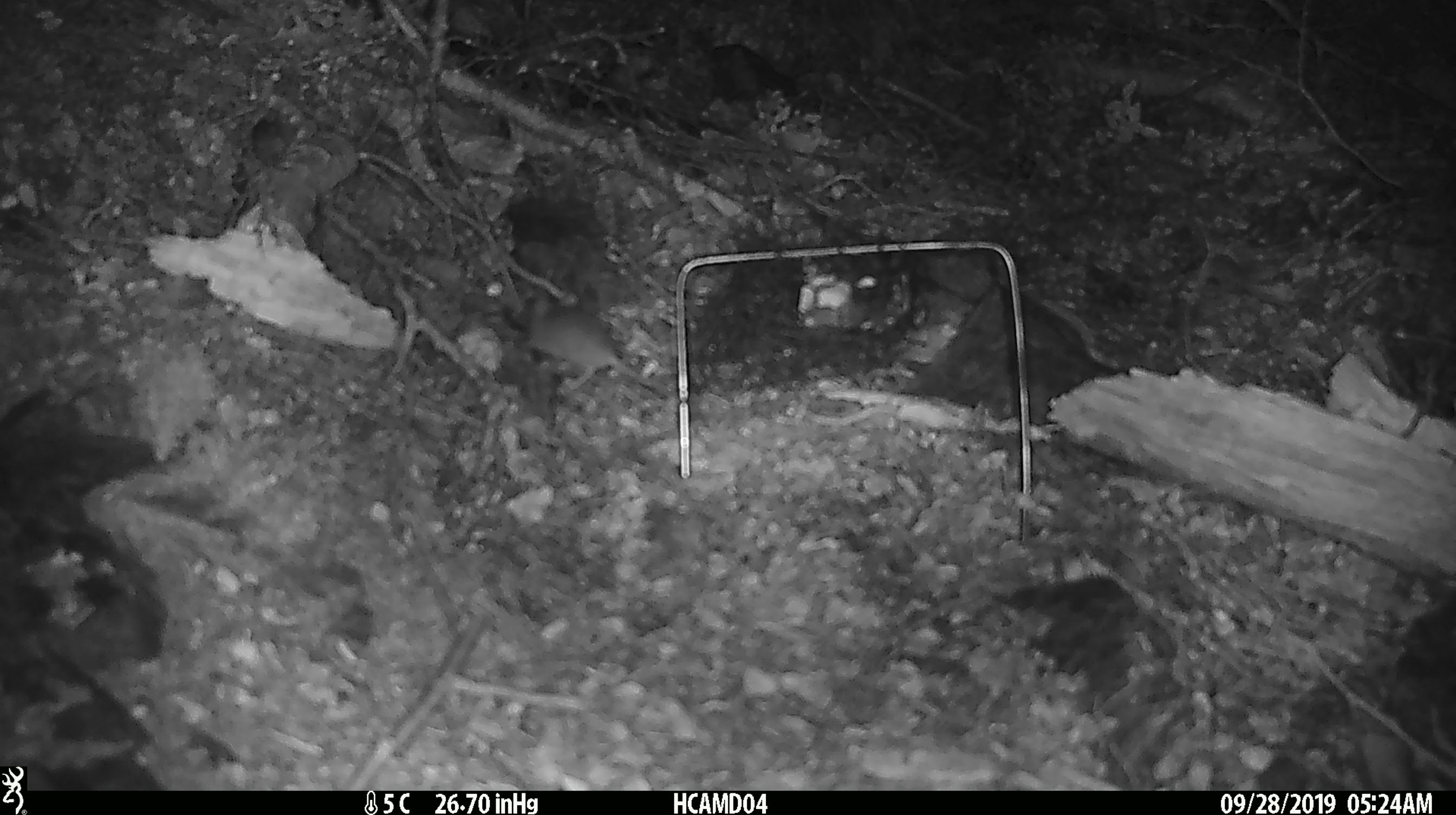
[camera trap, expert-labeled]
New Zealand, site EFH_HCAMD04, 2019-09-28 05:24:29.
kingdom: Animalia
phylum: Chordata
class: Mammalia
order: Rodentia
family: Muridae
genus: Mus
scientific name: Mus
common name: mouse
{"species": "mouse (Mus)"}